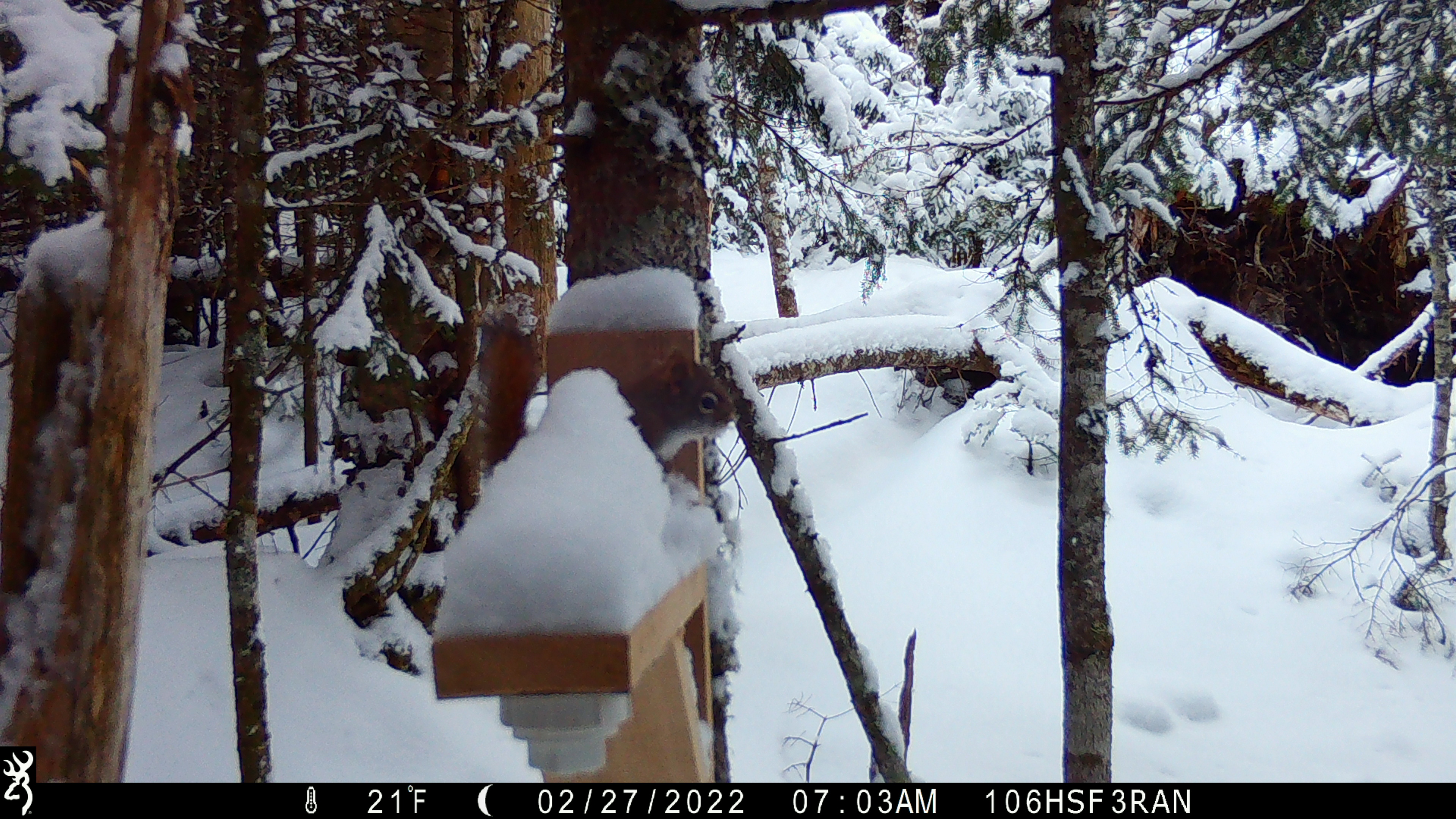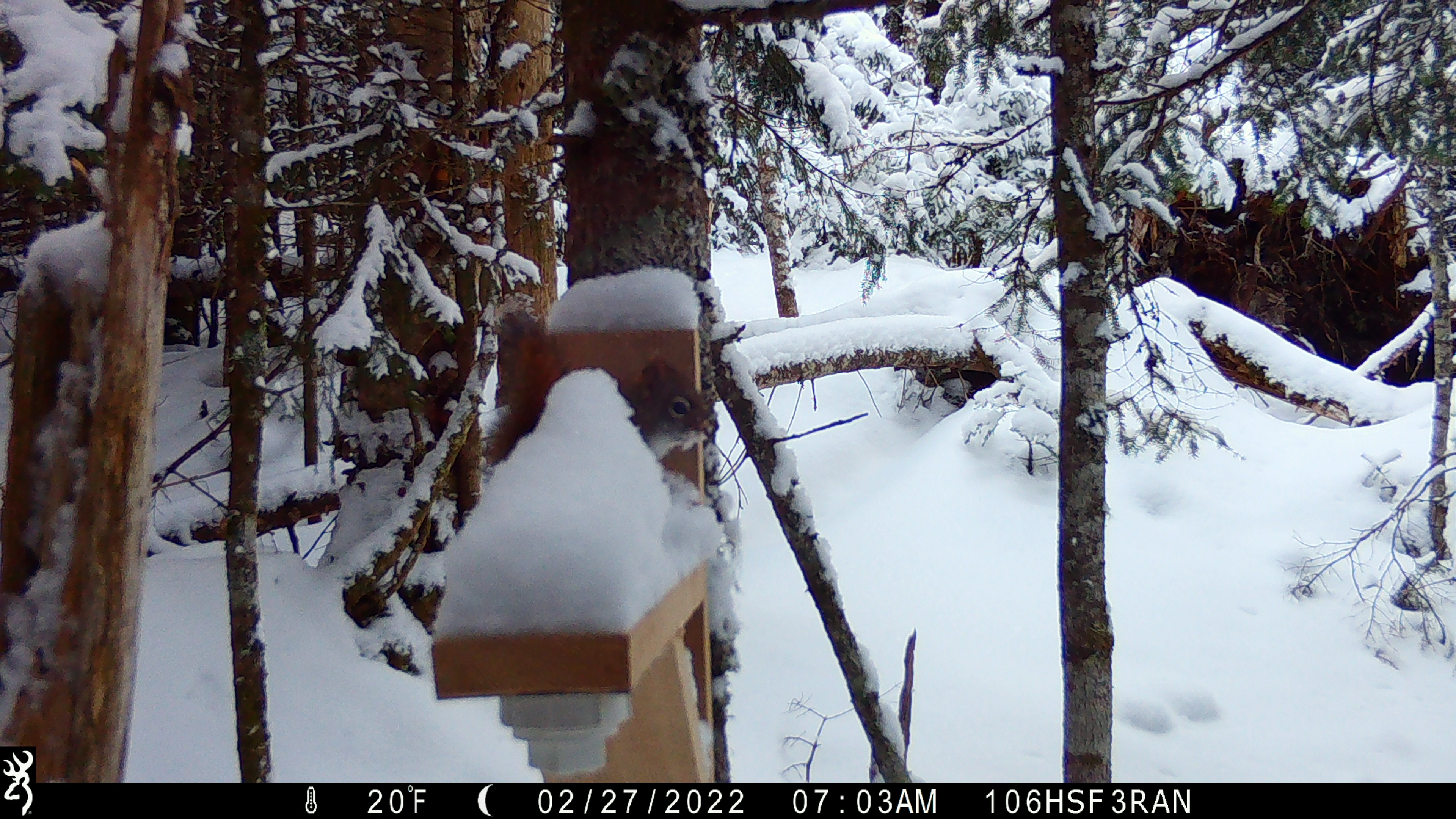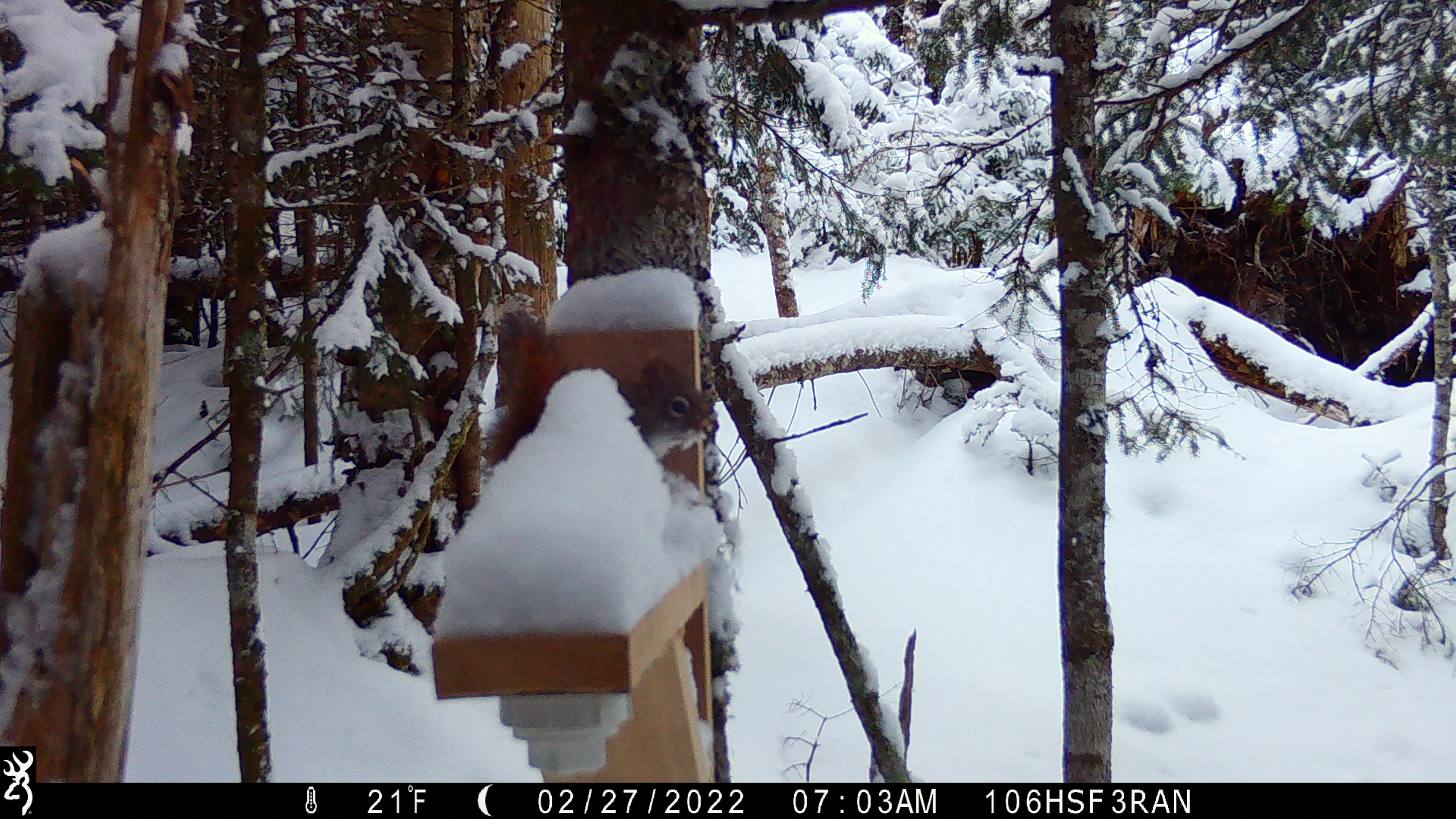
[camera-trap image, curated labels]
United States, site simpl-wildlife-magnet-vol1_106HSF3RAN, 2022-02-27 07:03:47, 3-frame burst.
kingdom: Animalia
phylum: Chordata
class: Mammalia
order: Rodentia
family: Sciuridae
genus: Tamiasciurus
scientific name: Tamiasciurus hudsonicus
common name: red squirrel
Red squirrel (Tamiasciurus hudsonicus).